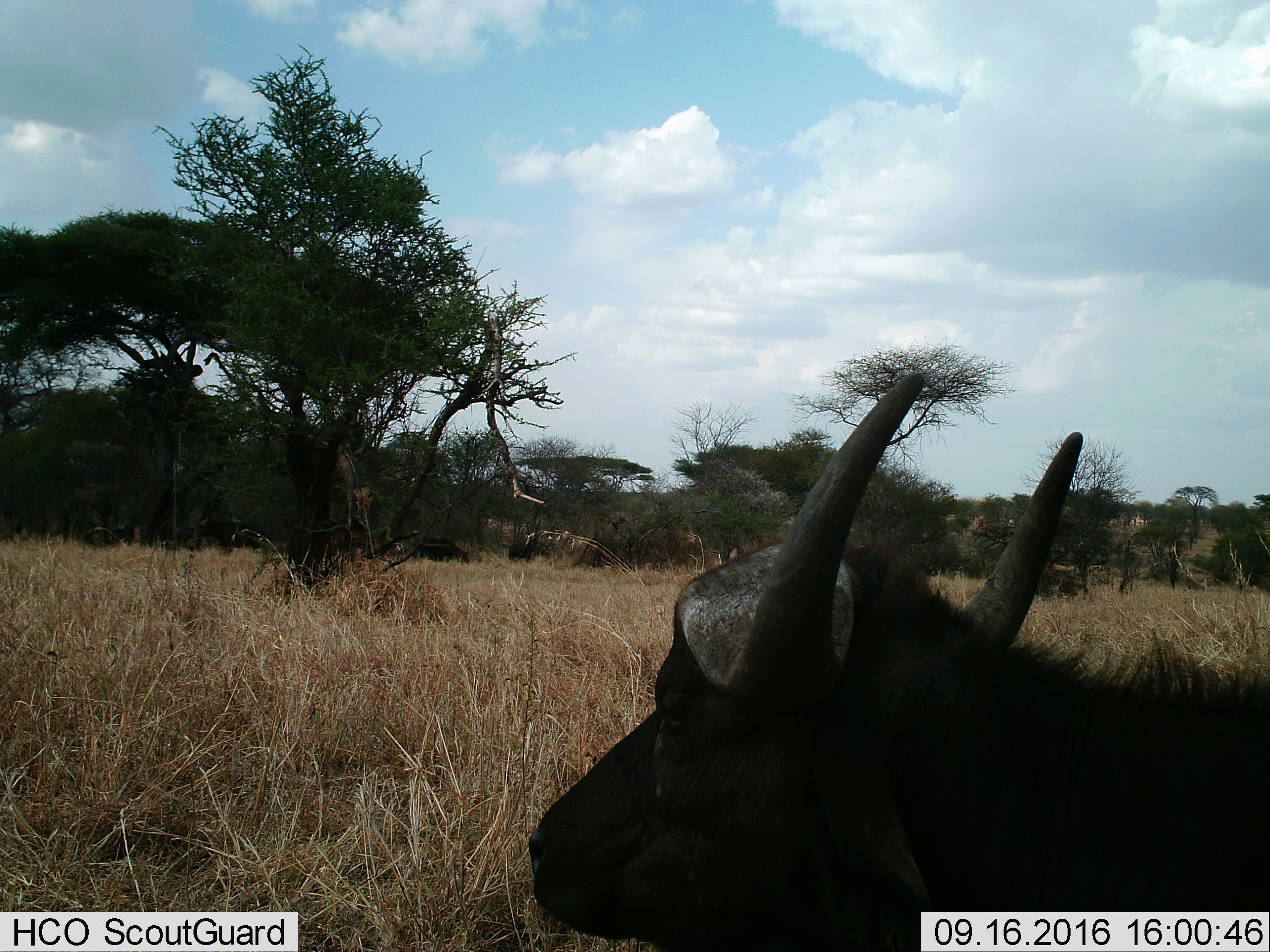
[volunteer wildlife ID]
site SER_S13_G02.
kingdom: Animalia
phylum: Chordata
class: Mammalia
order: Artiodactyla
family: Bovidae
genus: Syncerus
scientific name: Syncerus caffer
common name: african buffalo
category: buffalo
Buffalo (african buffalo) (Syncerus caffer), count 1. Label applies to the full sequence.